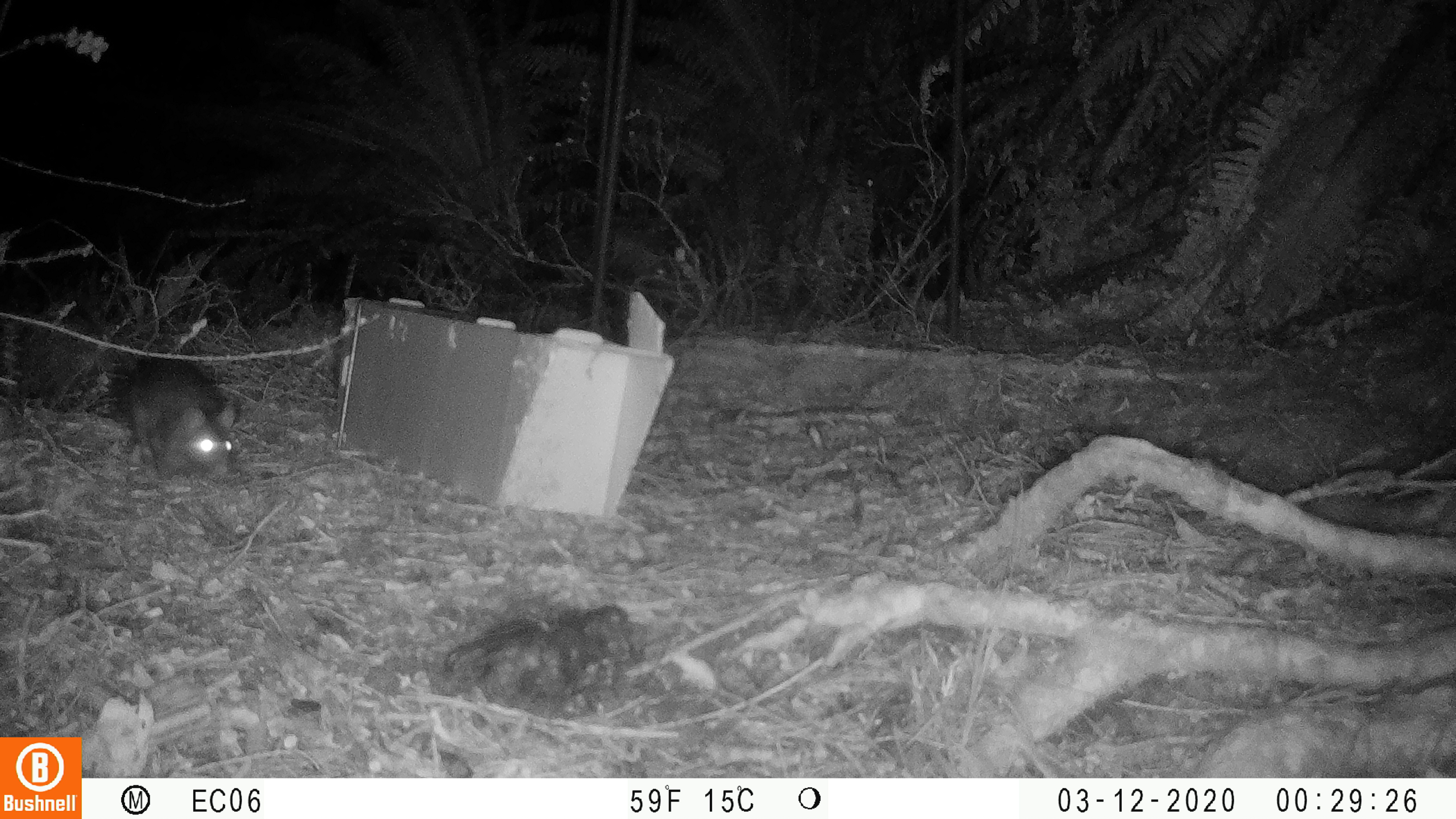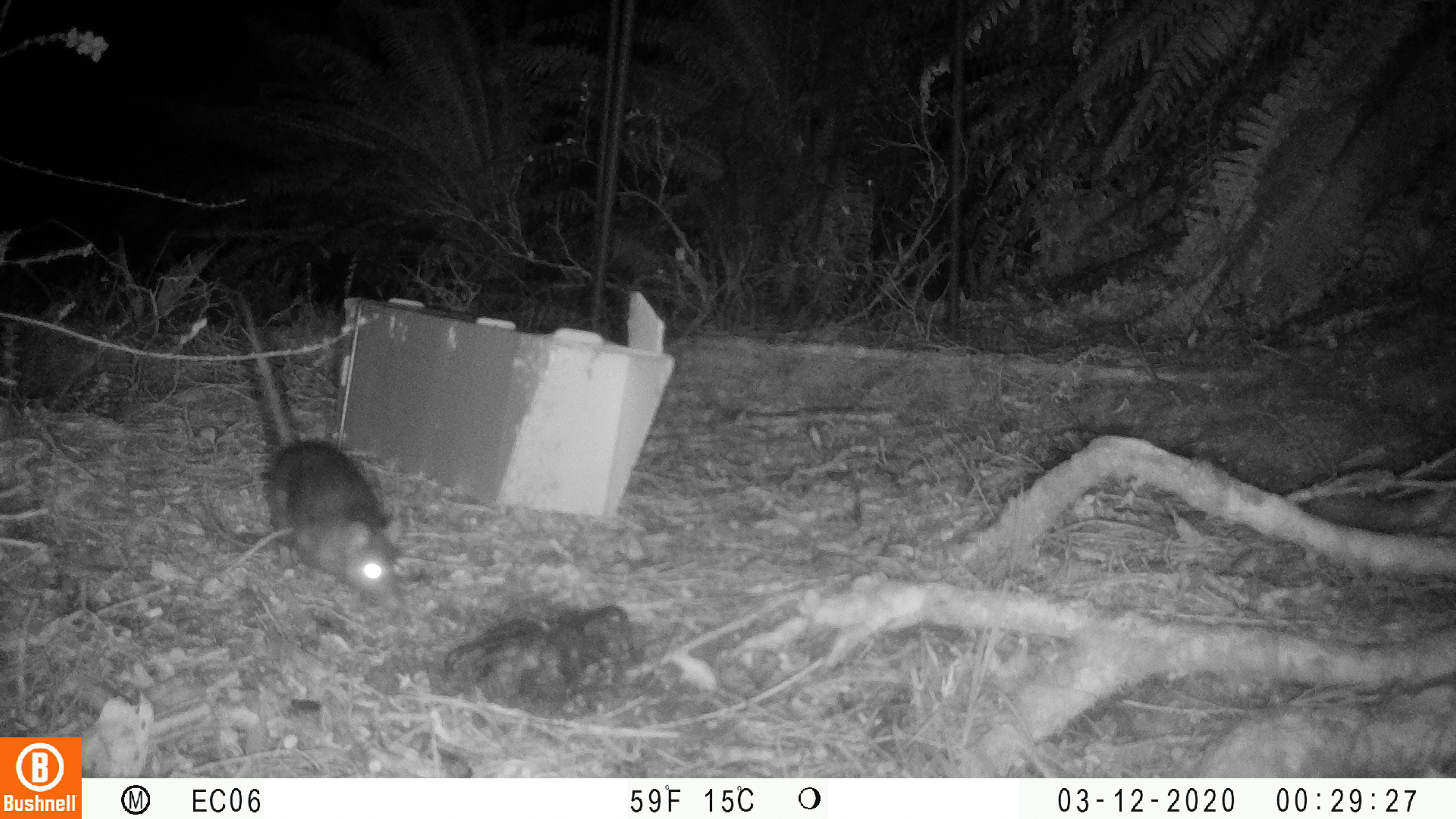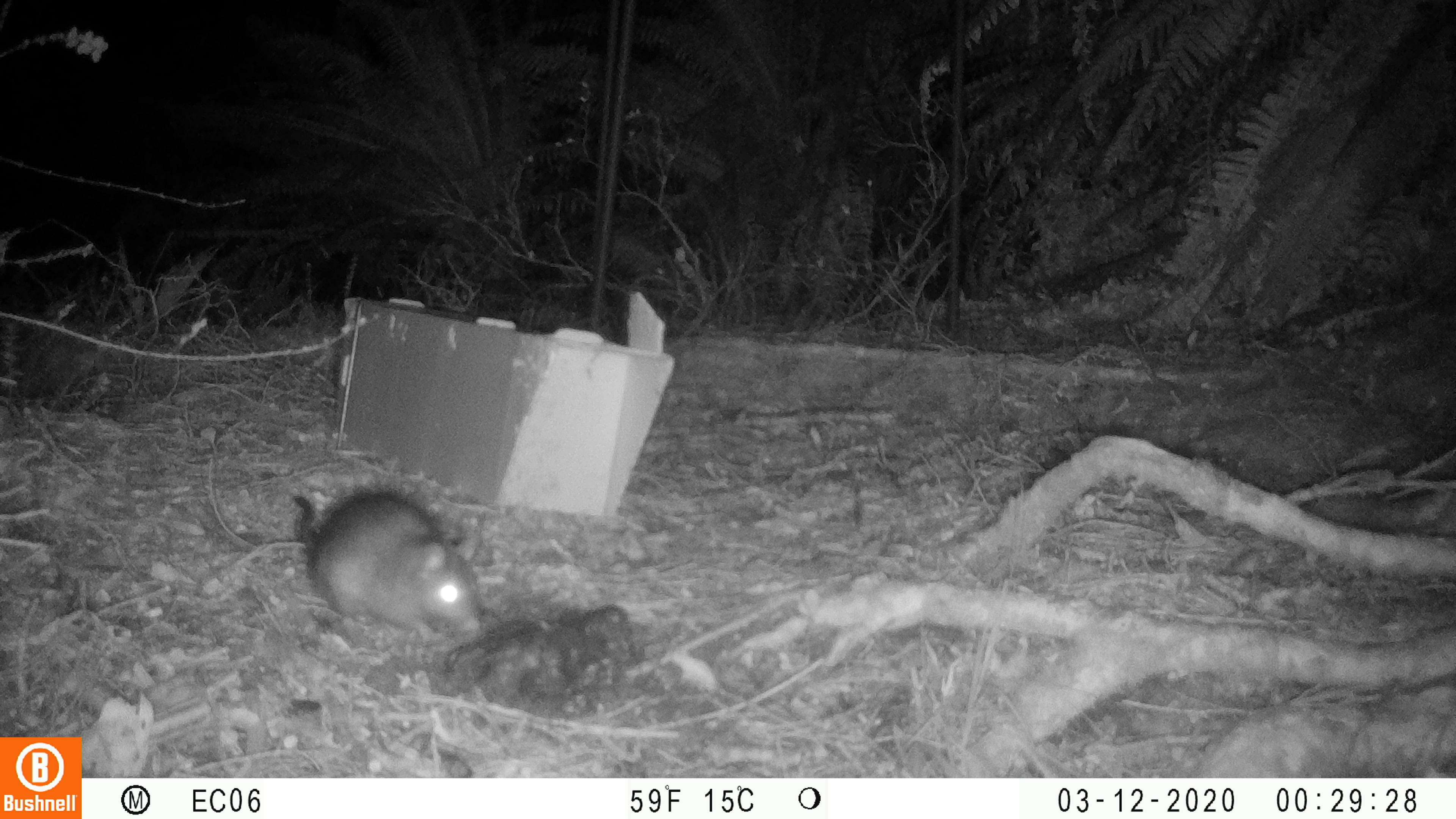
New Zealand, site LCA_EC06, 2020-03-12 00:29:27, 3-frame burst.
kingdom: Animalia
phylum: Chordata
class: Mammalia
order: Rodentia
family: Muridae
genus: Rattus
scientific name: Rattus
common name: rat